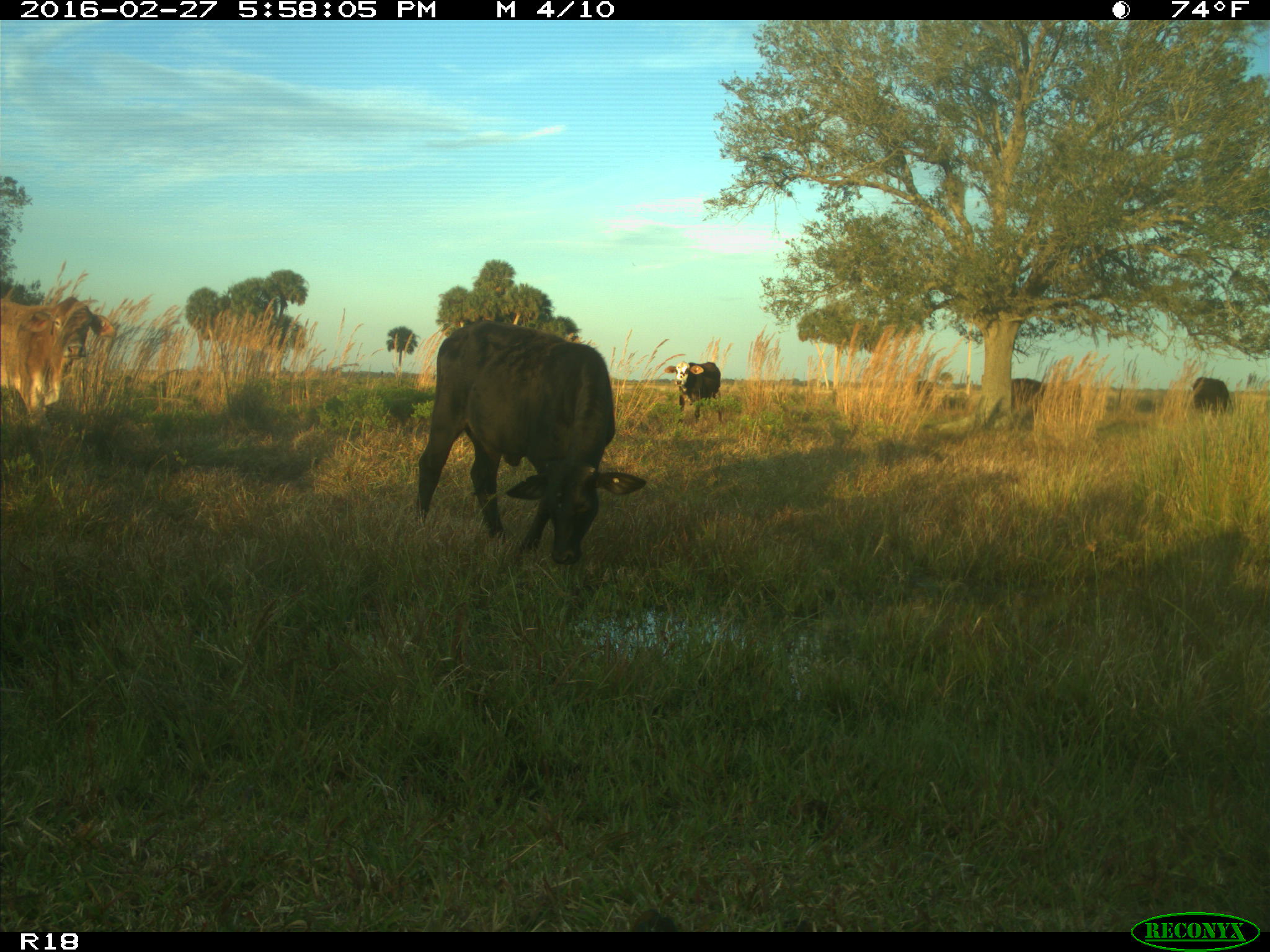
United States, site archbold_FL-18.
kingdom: Animalia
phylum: Chordata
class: Mammalia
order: Artiodactyla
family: Bovidae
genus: Bos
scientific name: Bos taurus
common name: domestic cow